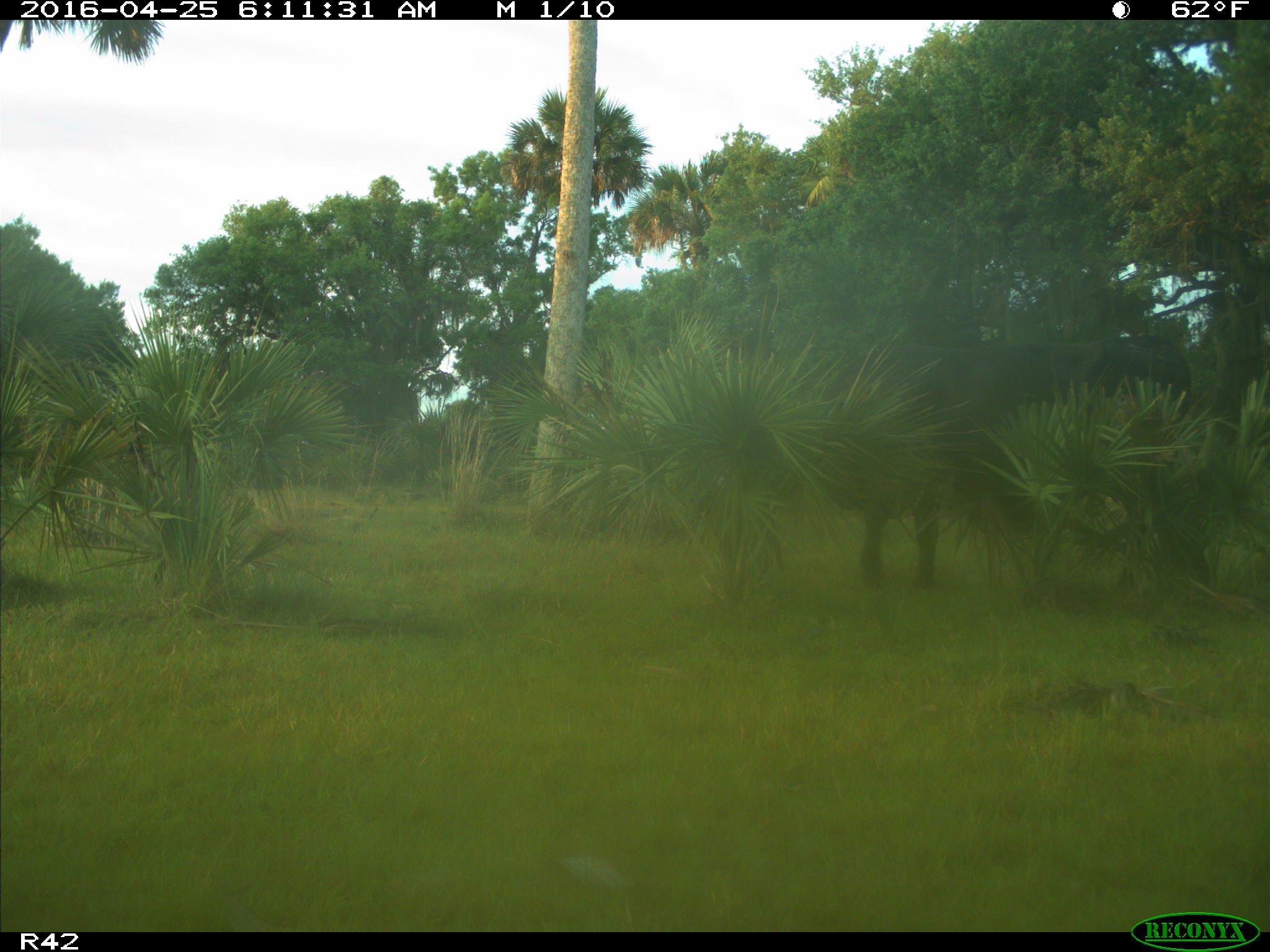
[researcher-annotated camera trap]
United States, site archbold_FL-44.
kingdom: Animalia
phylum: Chordata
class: Mammalia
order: Artiodactyla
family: Bovidae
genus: Bos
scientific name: Bos taurus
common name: domestic cow